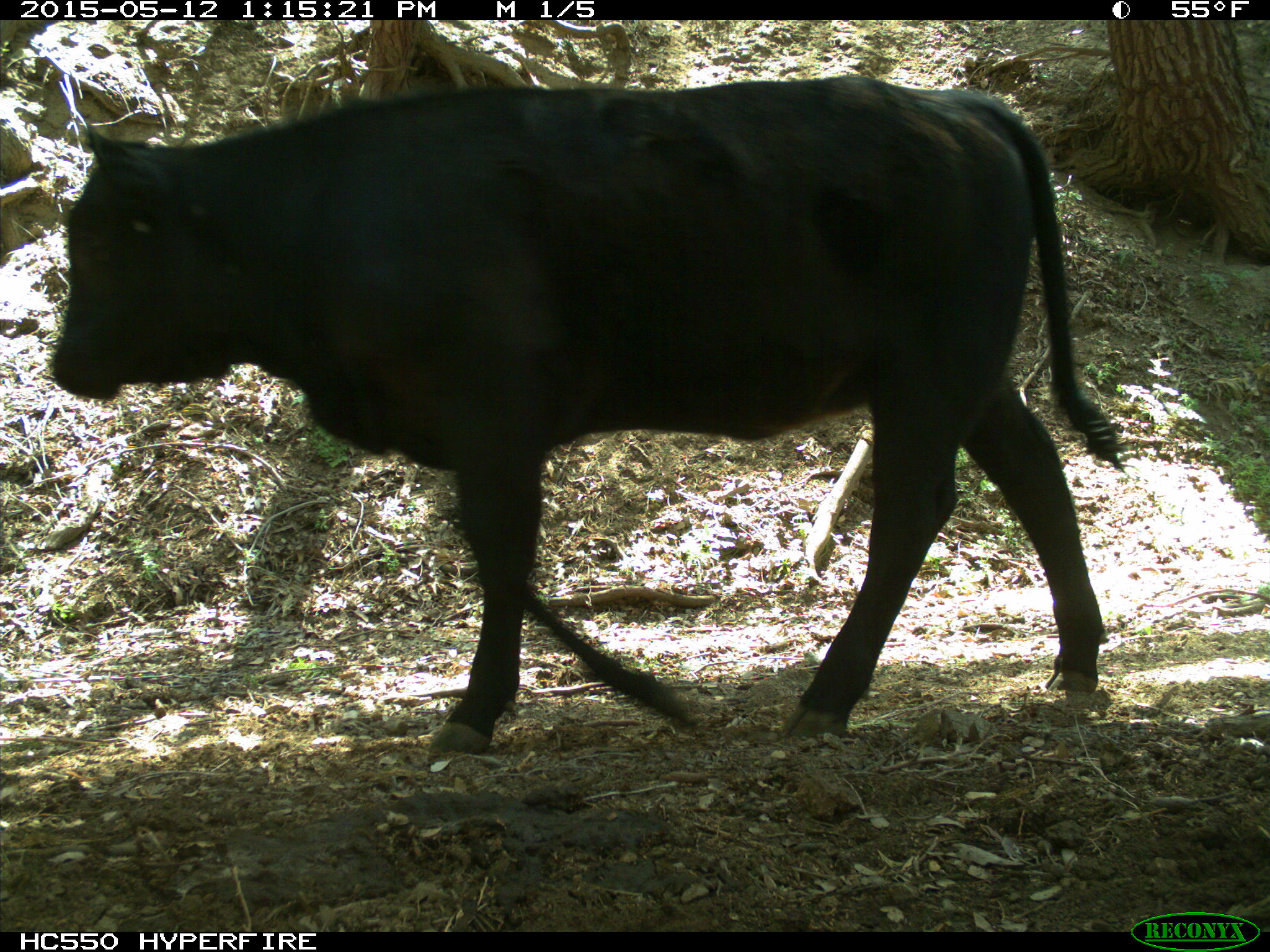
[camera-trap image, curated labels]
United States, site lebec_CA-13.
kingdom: Animalia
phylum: Chordata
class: Mammalia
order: Artiodactyla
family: Bovidae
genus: Bos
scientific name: Bos taurus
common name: domestic cow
Bos taurus (domestic cow).